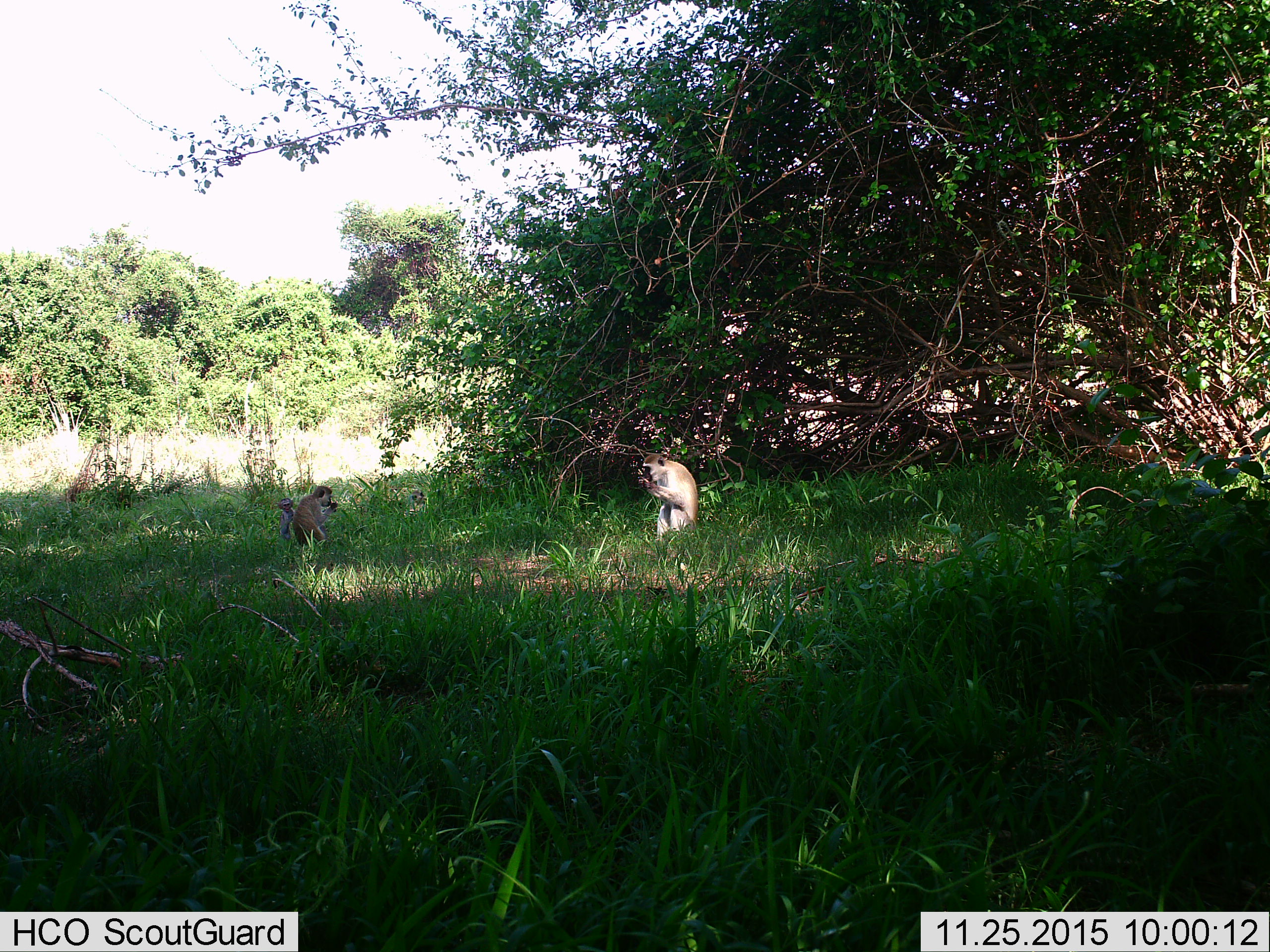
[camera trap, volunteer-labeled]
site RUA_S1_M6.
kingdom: Animalia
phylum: Chordata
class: Mammalia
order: Primates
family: Cercopithecidae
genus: Chlorocebus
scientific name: Chlorocebus pygerythrus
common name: vervet monkey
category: monkeyvervet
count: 3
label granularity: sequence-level